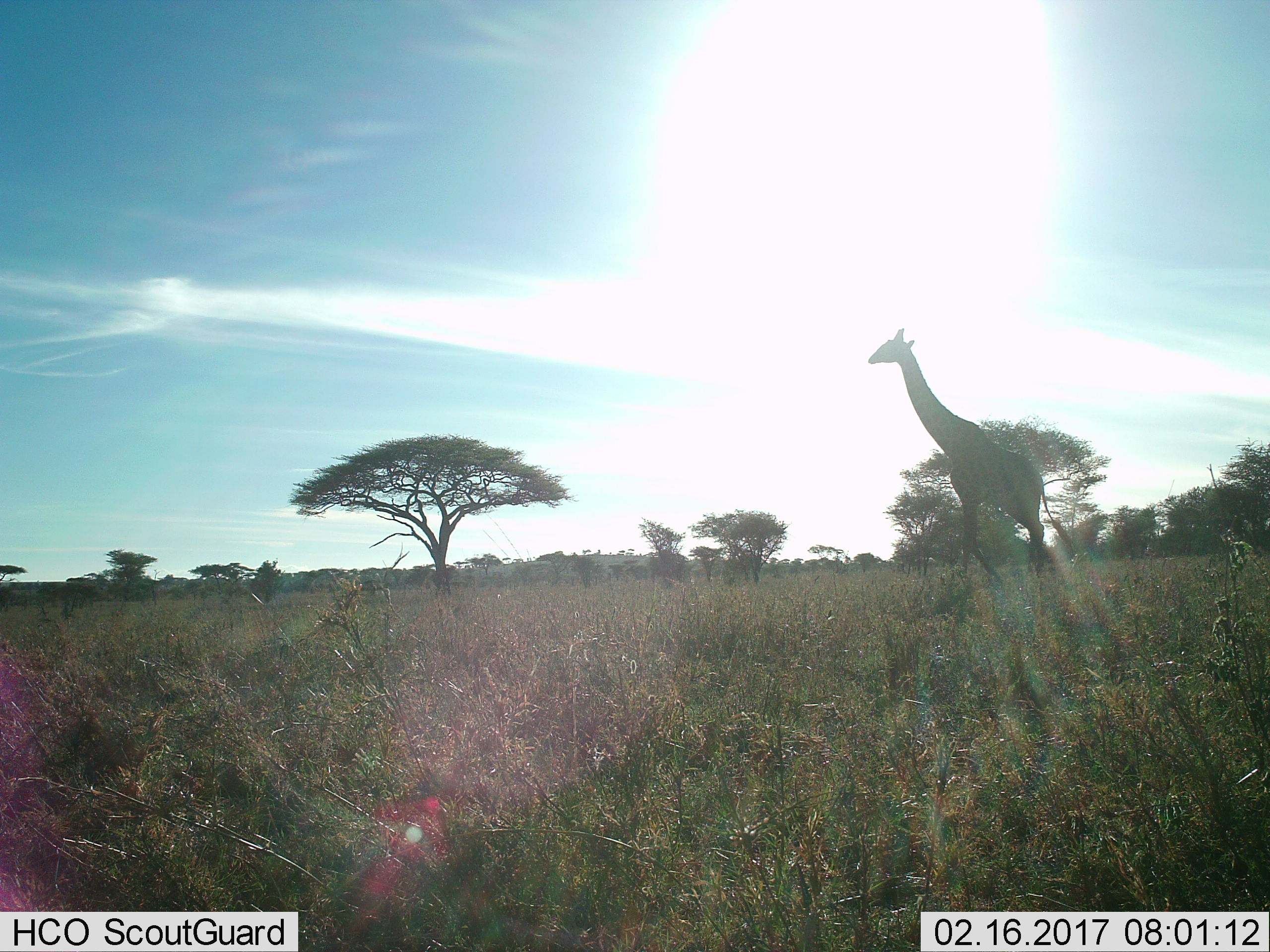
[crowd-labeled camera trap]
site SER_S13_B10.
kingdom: Animalia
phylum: Chordata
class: Mammalia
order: Artiodactyla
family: Giraffidae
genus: Giraffa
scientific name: Giraffa camelopardalis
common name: giraffe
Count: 1.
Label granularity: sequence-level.